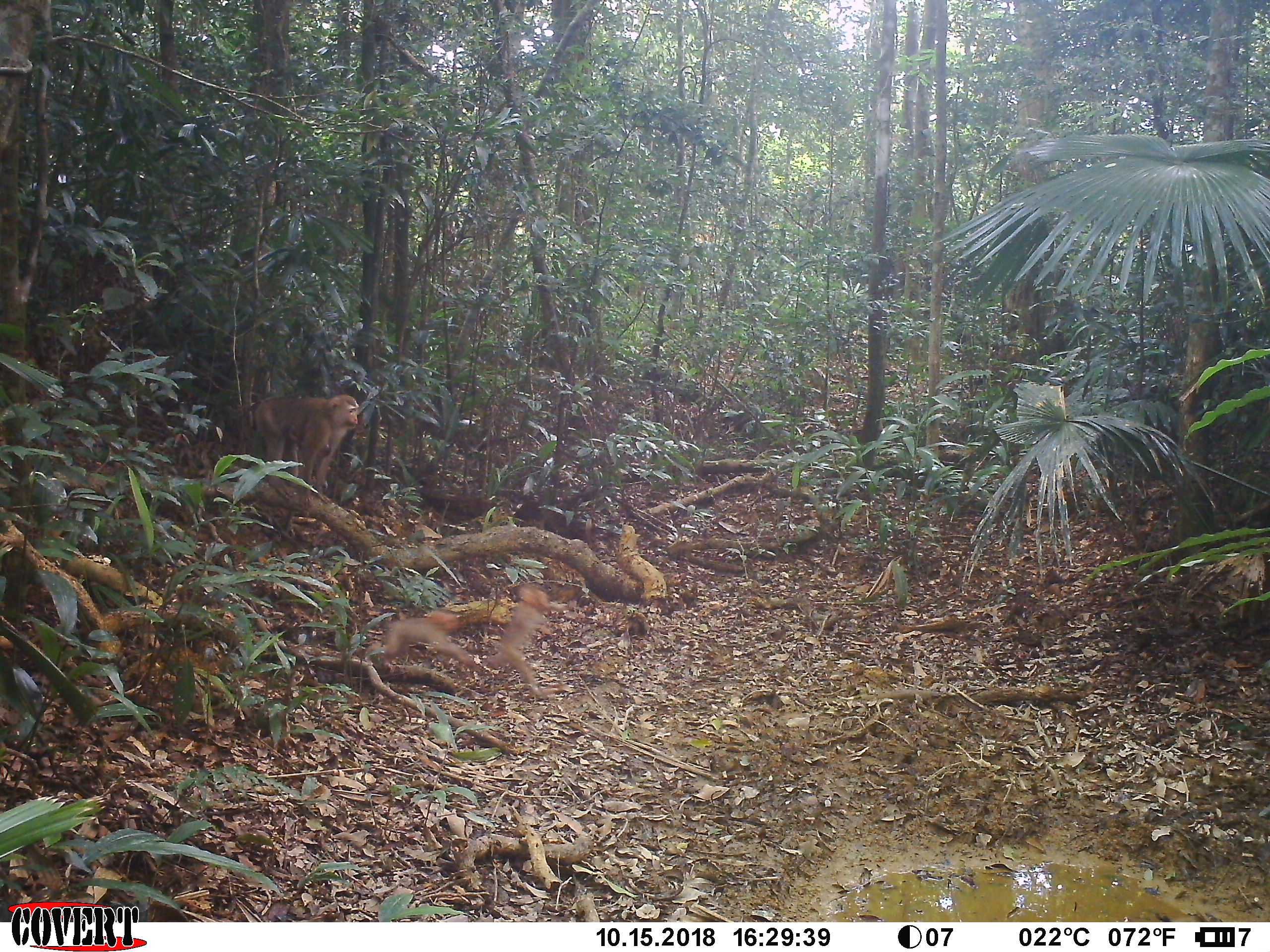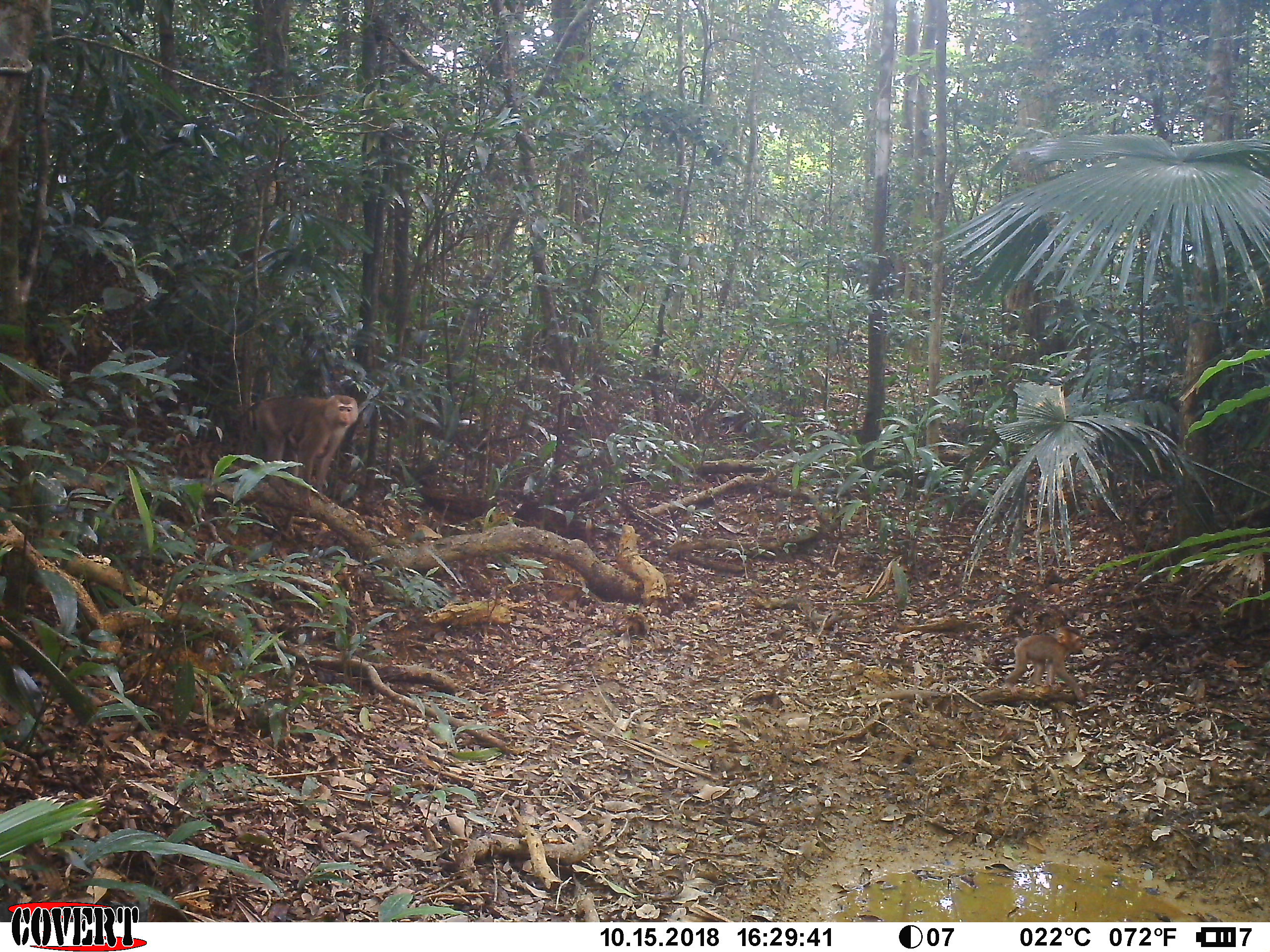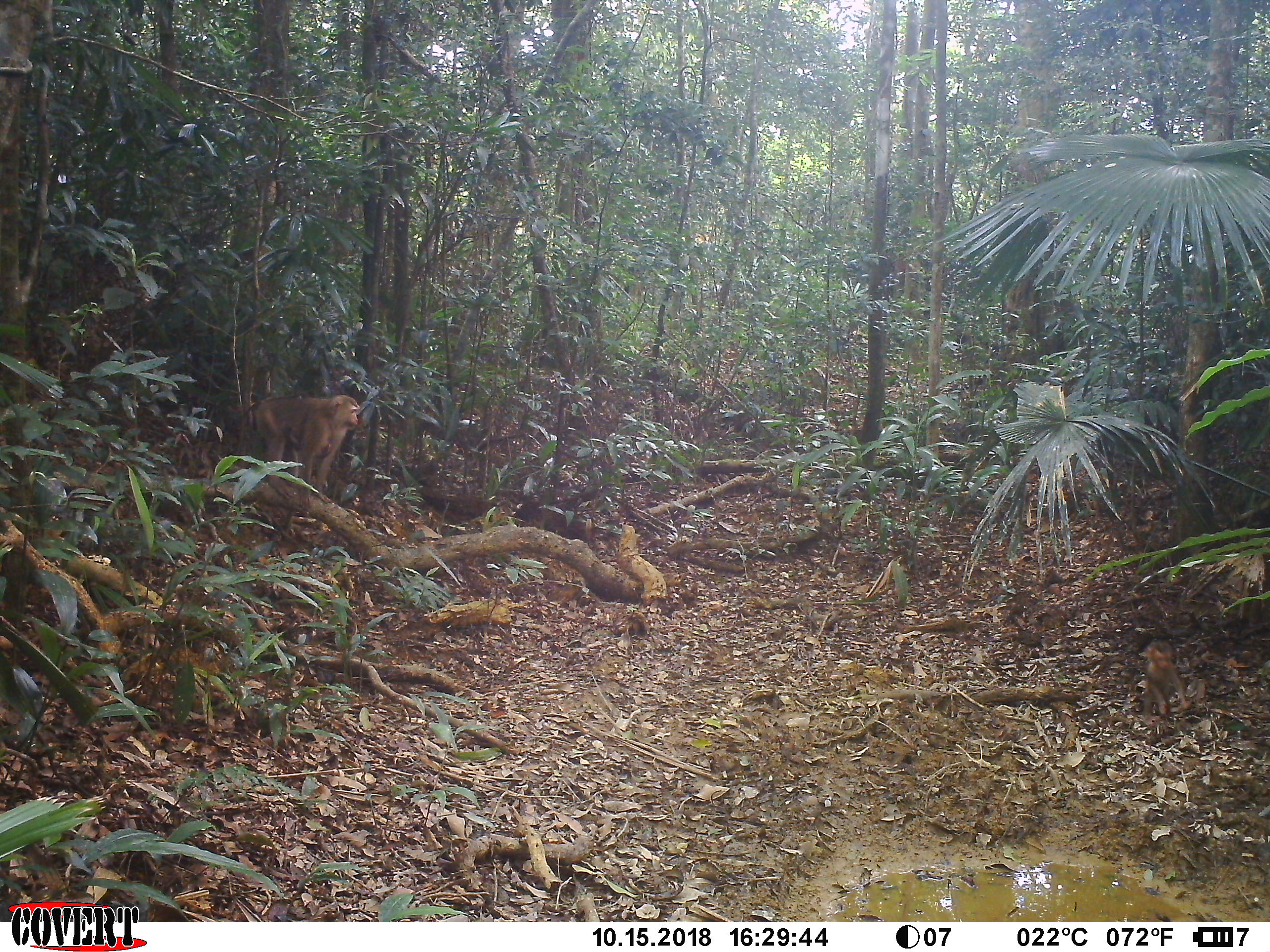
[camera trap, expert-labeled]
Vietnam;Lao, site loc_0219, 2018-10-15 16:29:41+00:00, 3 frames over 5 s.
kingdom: Animalia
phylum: Chordata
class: Mammalia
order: Primates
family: Cercopithecidae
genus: Macaca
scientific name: Macaca nemestrina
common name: pig-tailed macaque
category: pig tailed macaque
Pig tailed macaque (pig-tailed macaque) (Macaca nemestrina). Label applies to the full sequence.